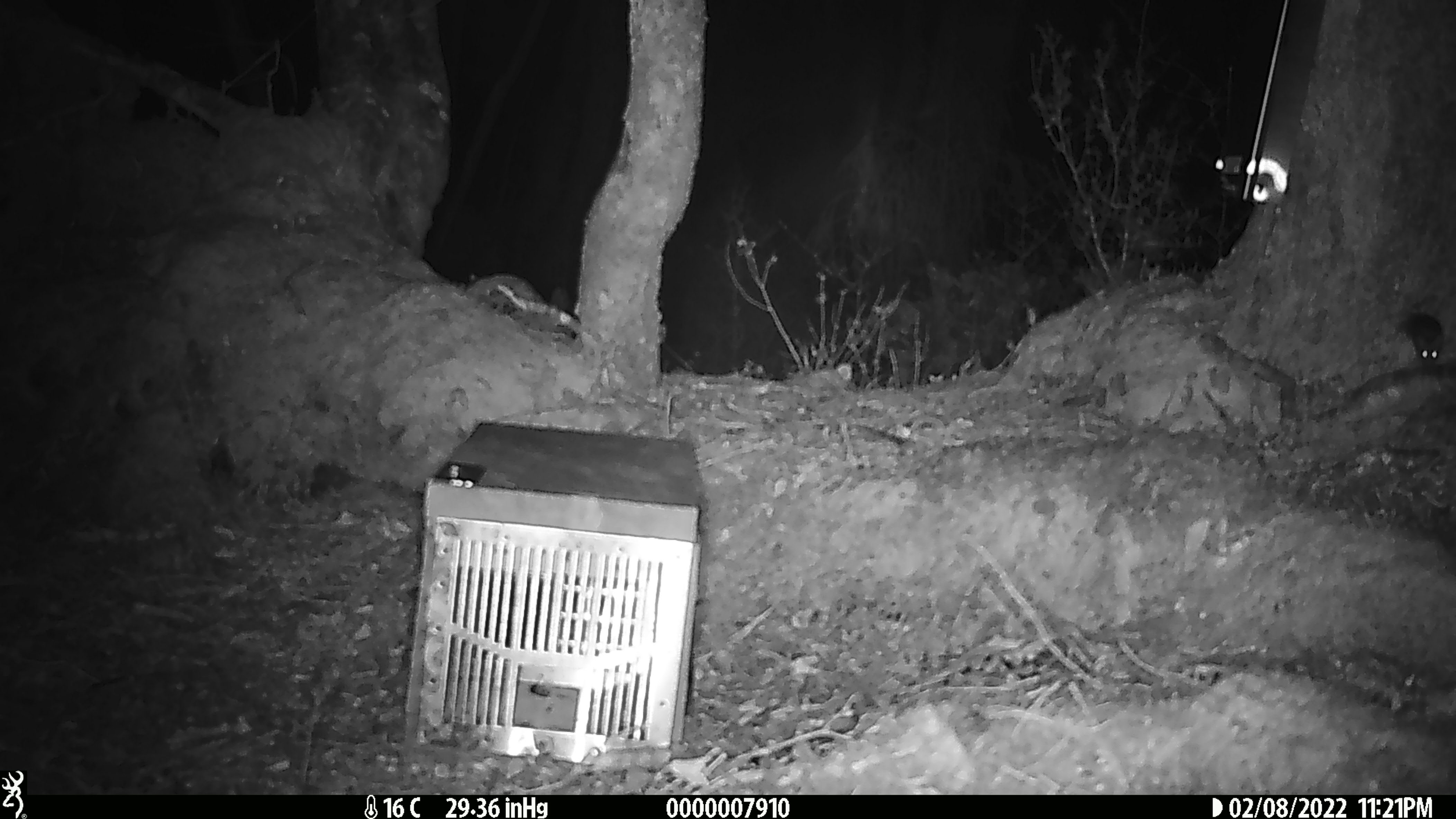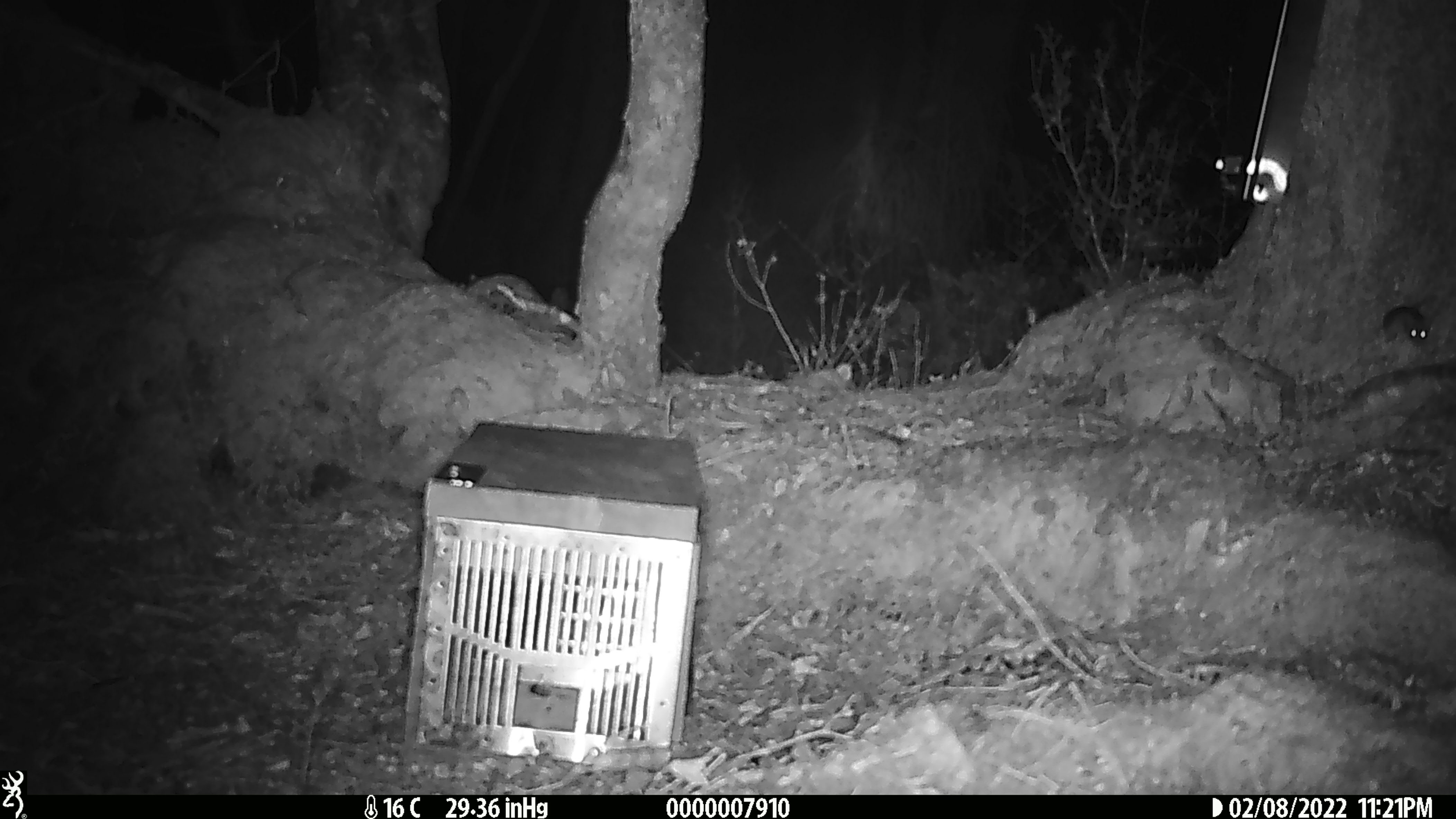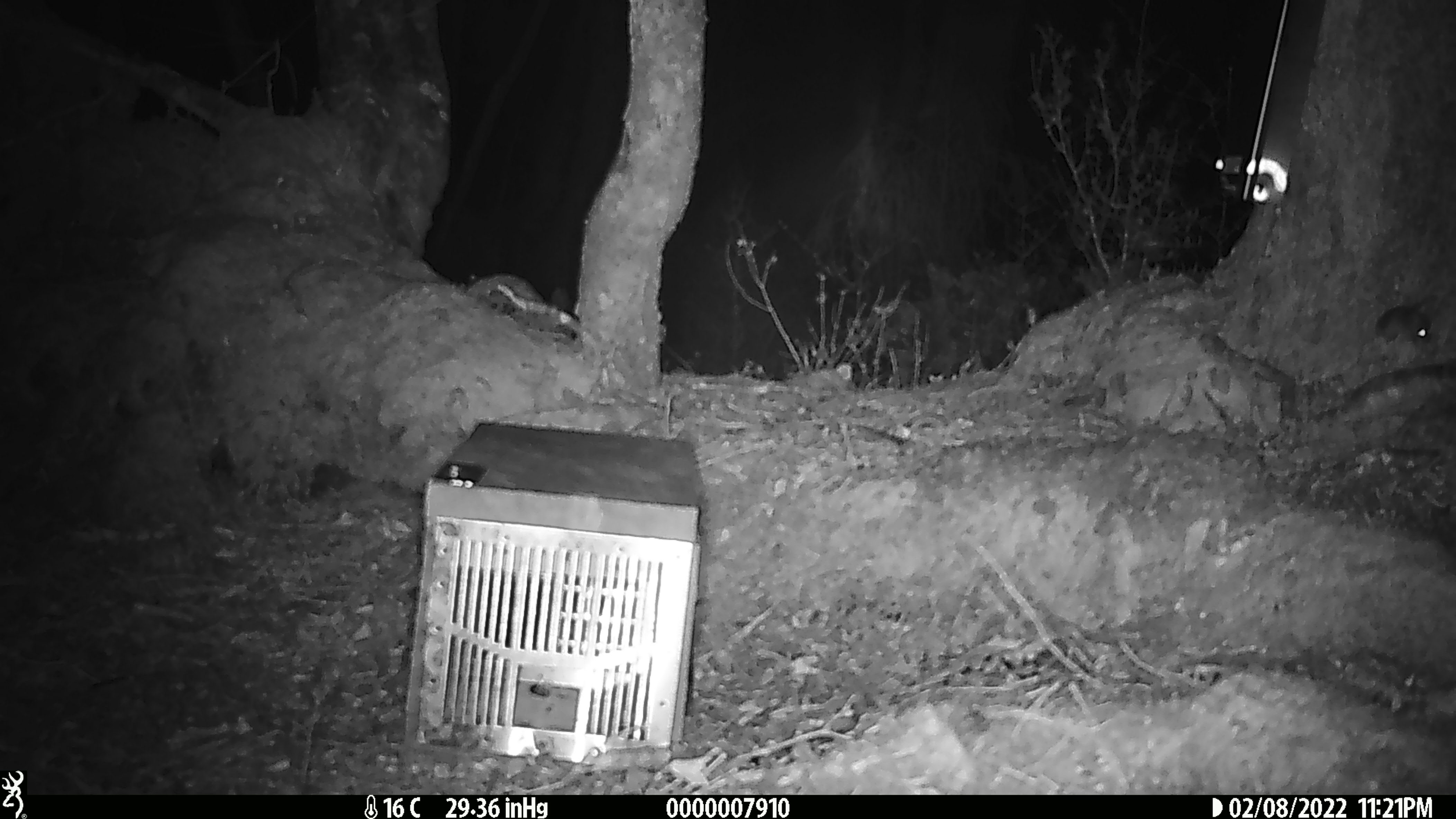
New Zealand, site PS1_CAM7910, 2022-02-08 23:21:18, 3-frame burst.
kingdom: Animalia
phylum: Chordata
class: Mammalia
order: Rodentia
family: Muridae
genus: Mus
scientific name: Mus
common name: mouse